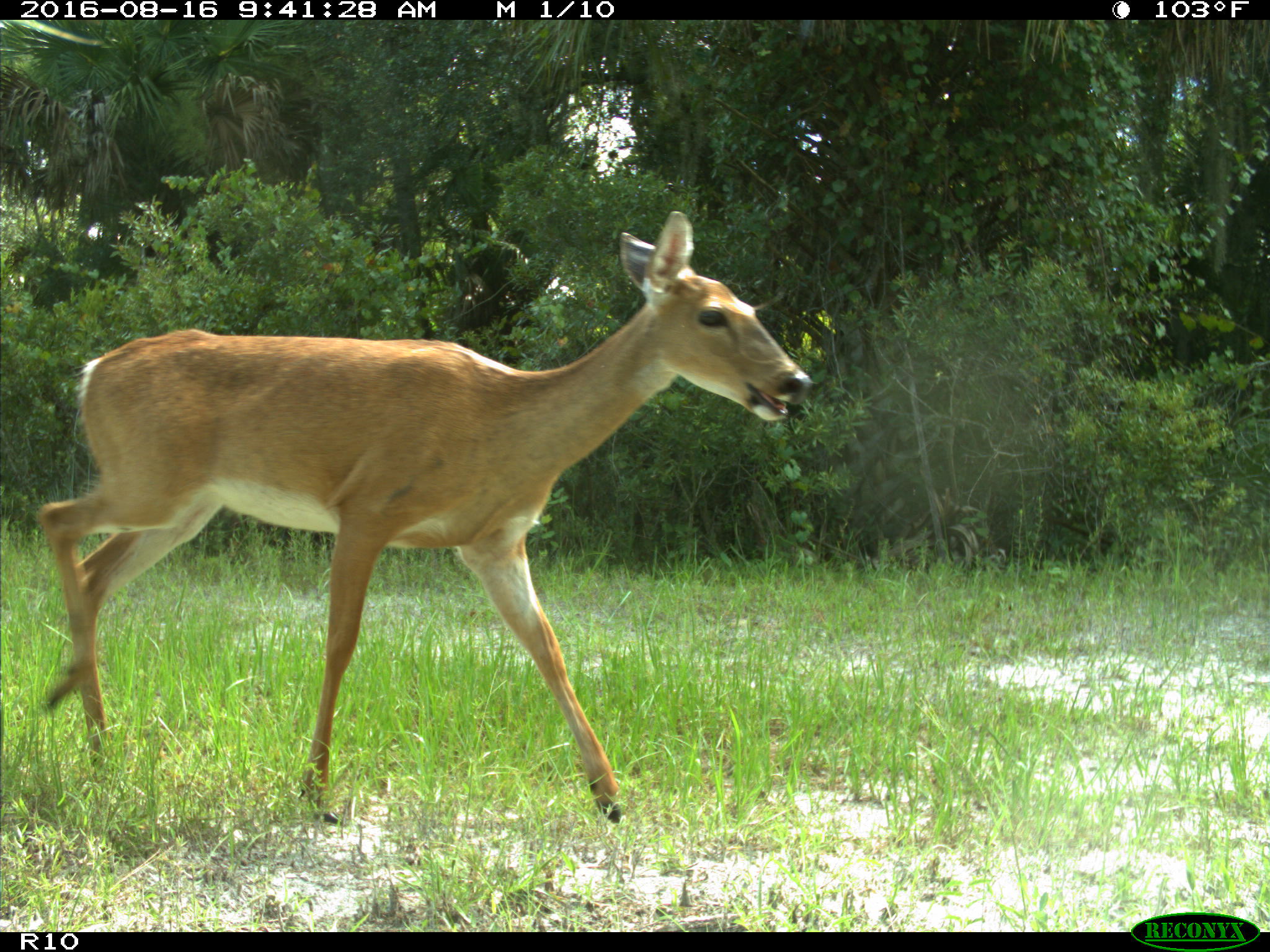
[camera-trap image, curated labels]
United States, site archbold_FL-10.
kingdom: Animalia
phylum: Chordata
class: Mammalia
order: Artiodactyla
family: Cervidae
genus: Odocoileus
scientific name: Odocoileus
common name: deer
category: unidentified deer